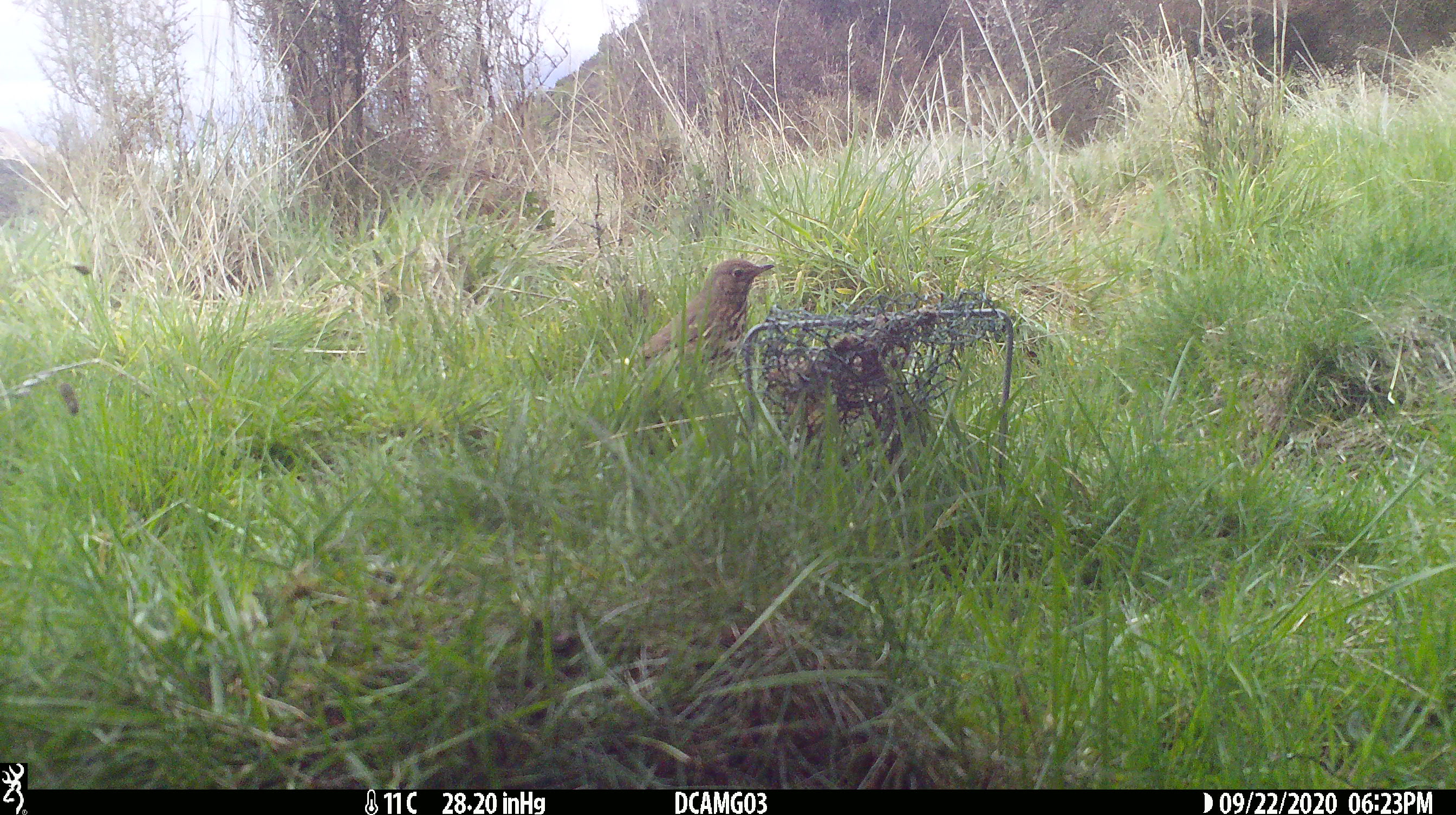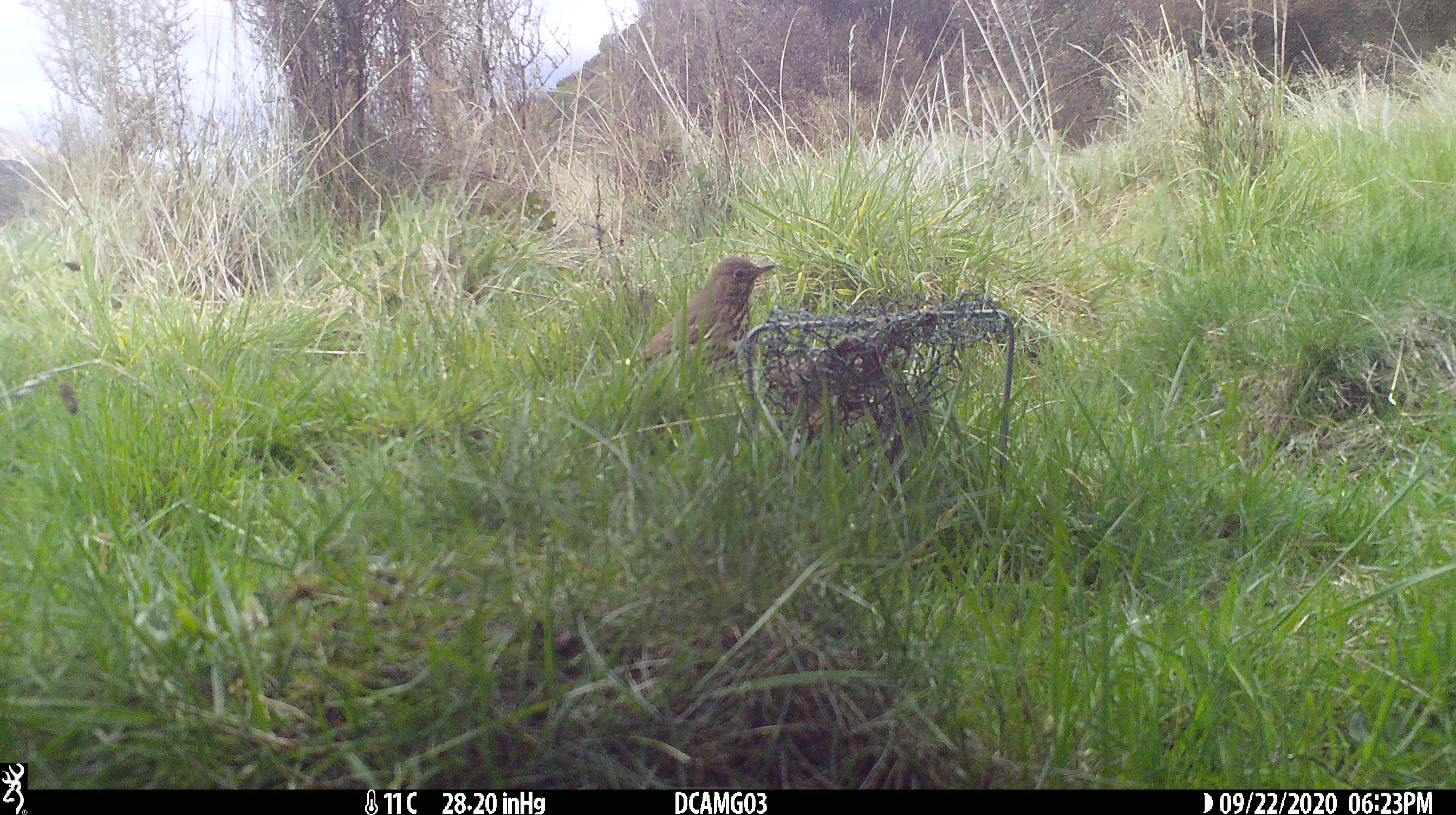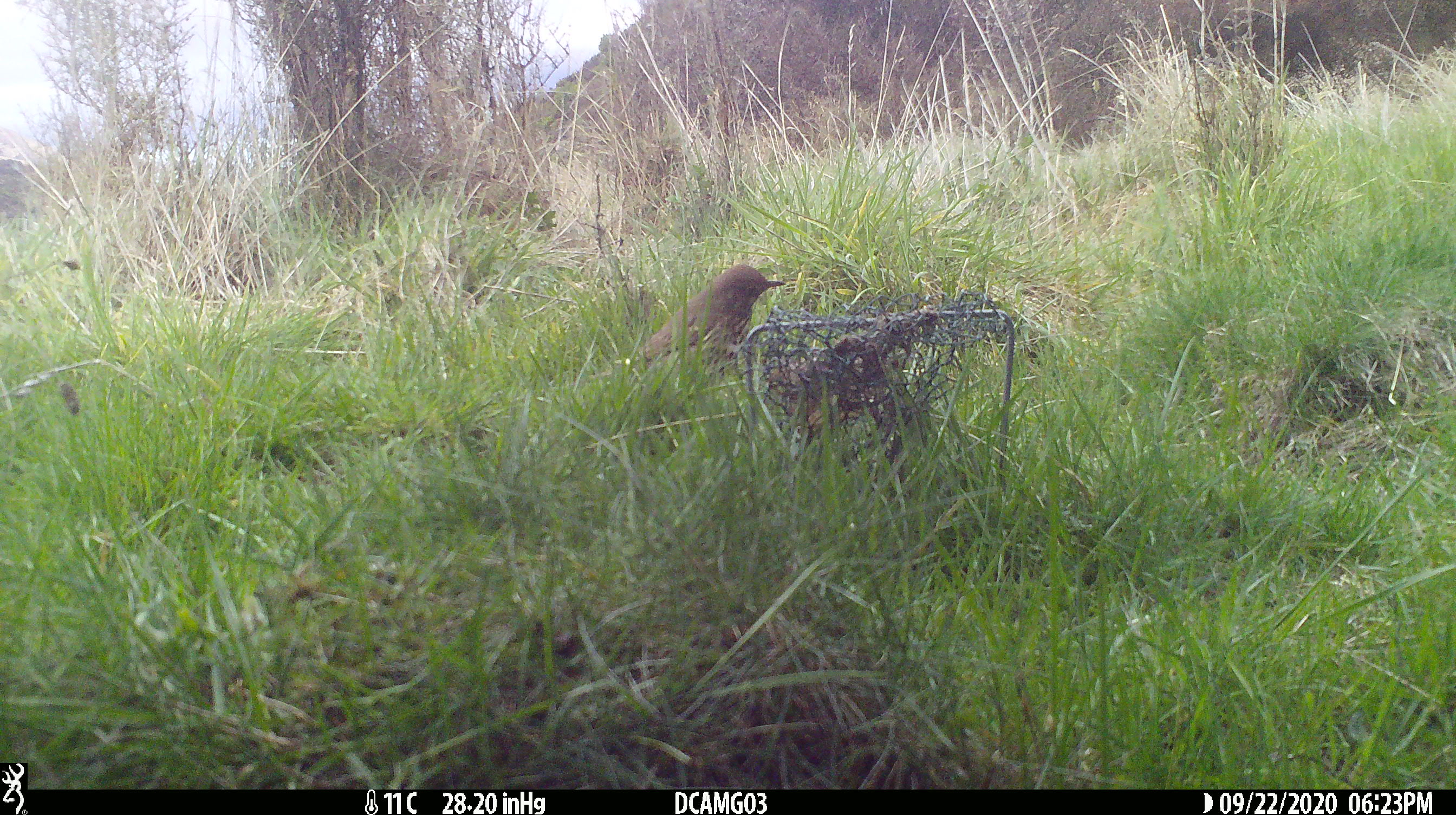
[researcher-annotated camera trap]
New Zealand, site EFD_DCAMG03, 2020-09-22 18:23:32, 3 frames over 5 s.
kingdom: Animalia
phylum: Chordata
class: Aves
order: Passeriformes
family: Turdidae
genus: Turdus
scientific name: Turdus philomelos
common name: song thrush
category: thrush